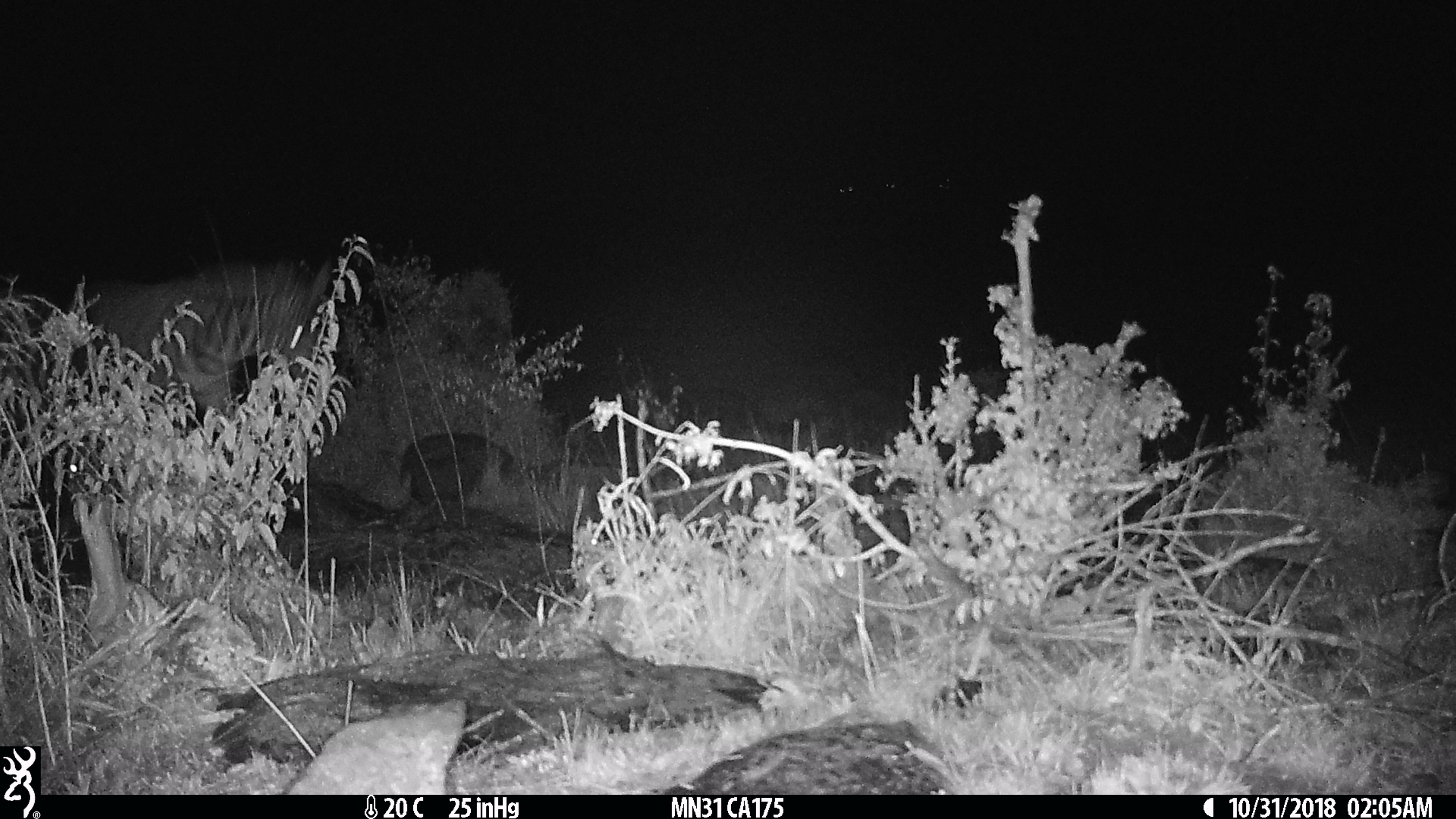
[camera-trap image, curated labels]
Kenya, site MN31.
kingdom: Animalia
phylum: Chordata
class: Mammalia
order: Perissodactyla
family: Equidae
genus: Equus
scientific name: Equus quagga burchellii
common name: burchell's zebra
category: zebra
Zebra (burchell's zebra) (Equus quagga burchellii).